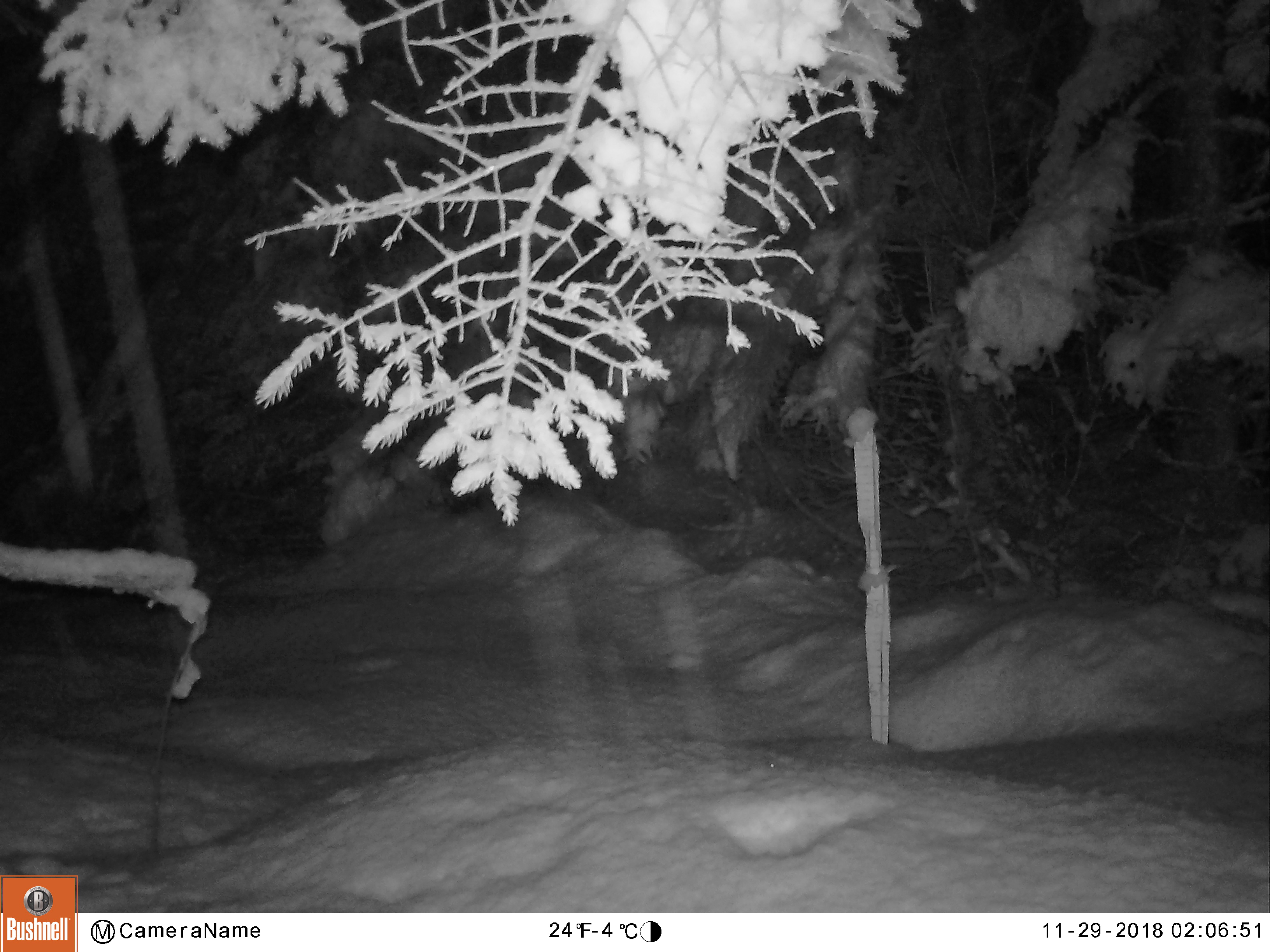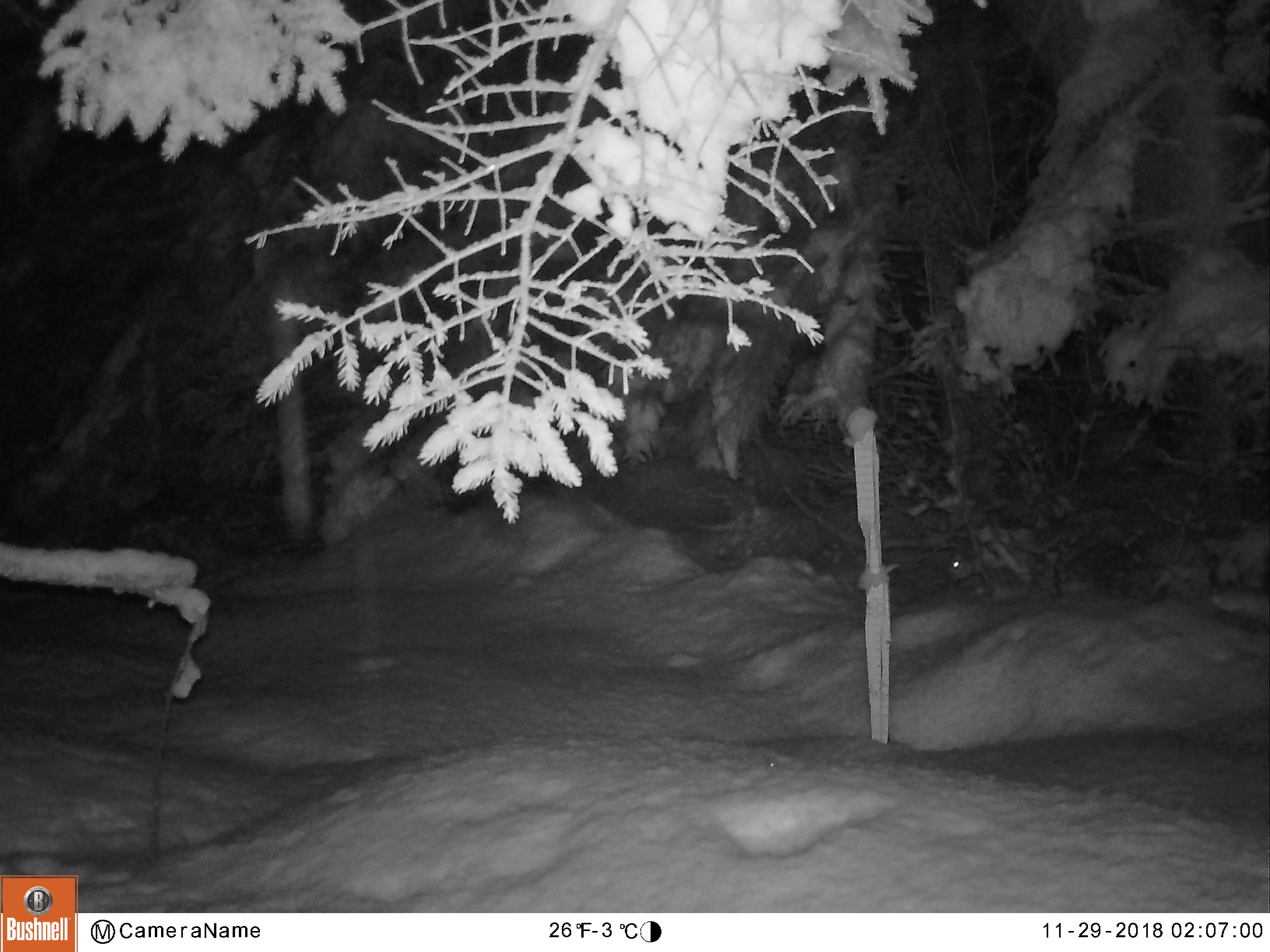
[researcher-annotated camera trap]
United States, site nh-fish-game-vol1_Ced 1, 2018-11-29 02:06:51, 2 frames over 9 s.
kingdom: Animalia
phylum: Chordata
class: Mammalia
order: Lagomorpha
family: Leporidae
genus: Lepus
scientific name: Lepus americanus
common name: snowshoe hare